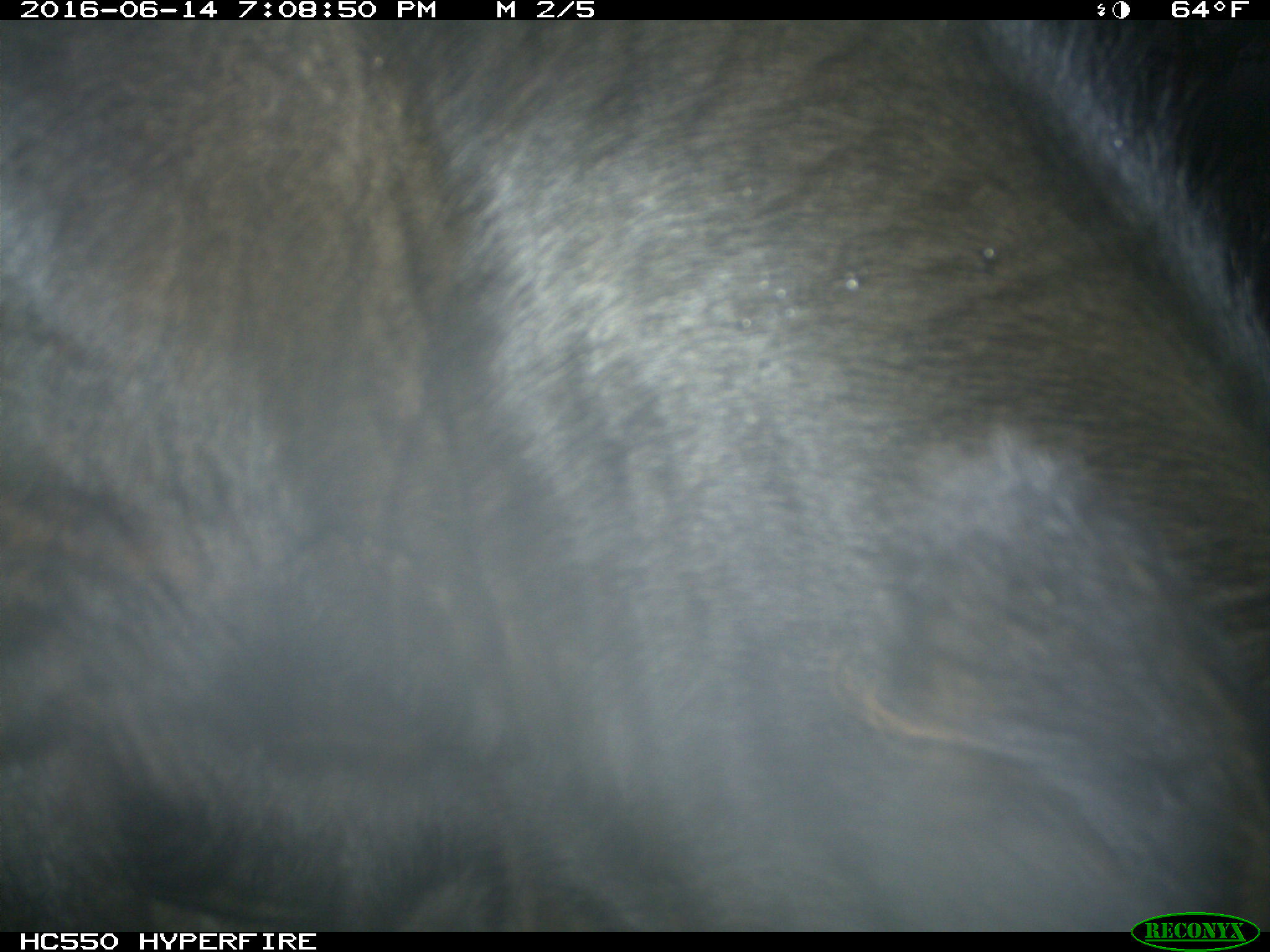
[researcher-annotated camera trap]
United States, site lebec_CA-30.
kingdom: Animalia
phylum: Chordata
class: Mammalia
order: Artiodactyla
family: Bovidae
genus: Bos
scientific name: Bos taurus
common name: domestic cow